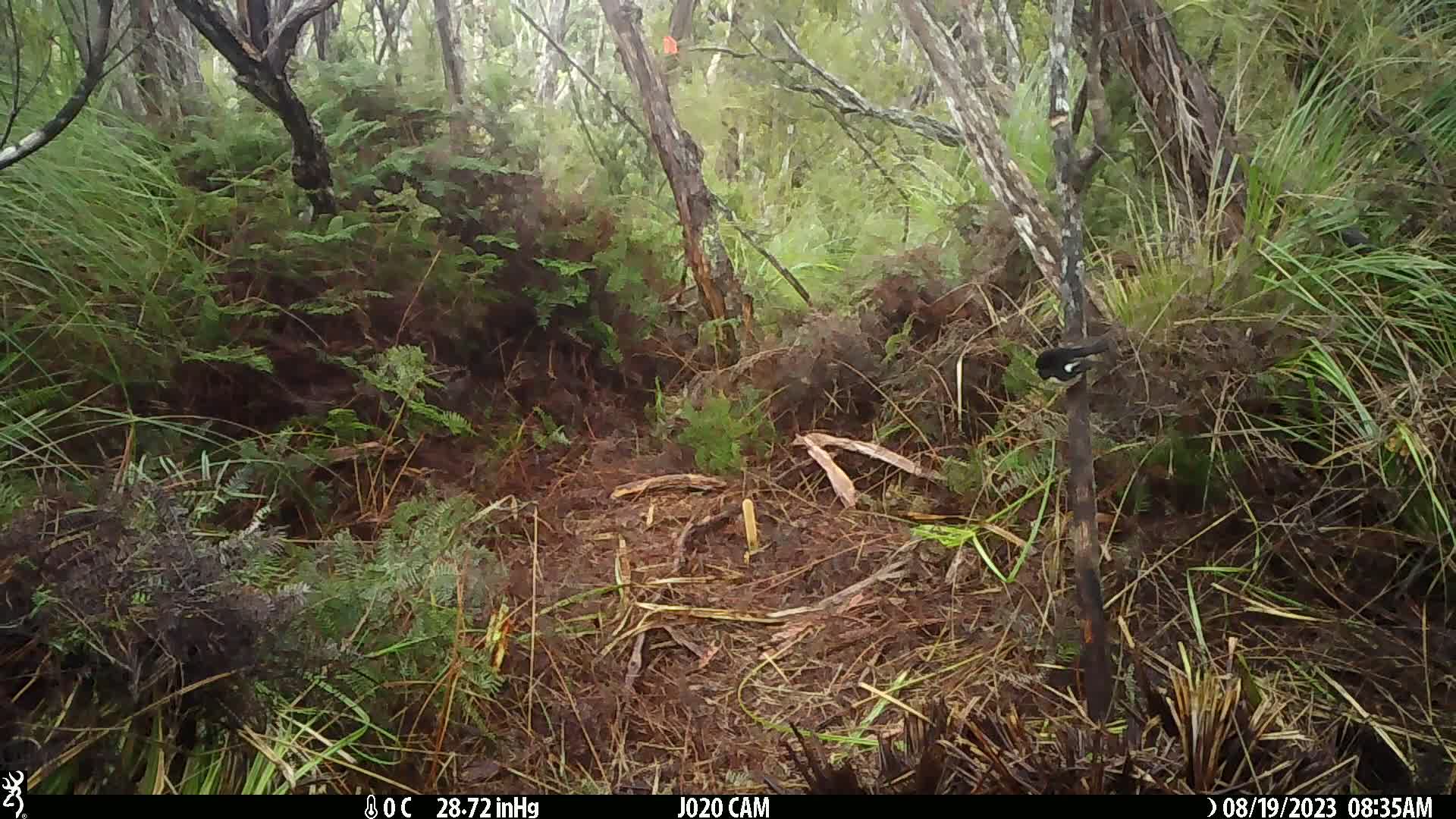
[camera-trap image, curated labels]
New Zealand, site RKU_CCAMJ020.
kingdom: Animalia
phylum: Chordata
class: Aves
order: Passeriformes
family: Petroicidae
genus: Petroica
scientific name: Petroica macrocephala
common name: tomtit